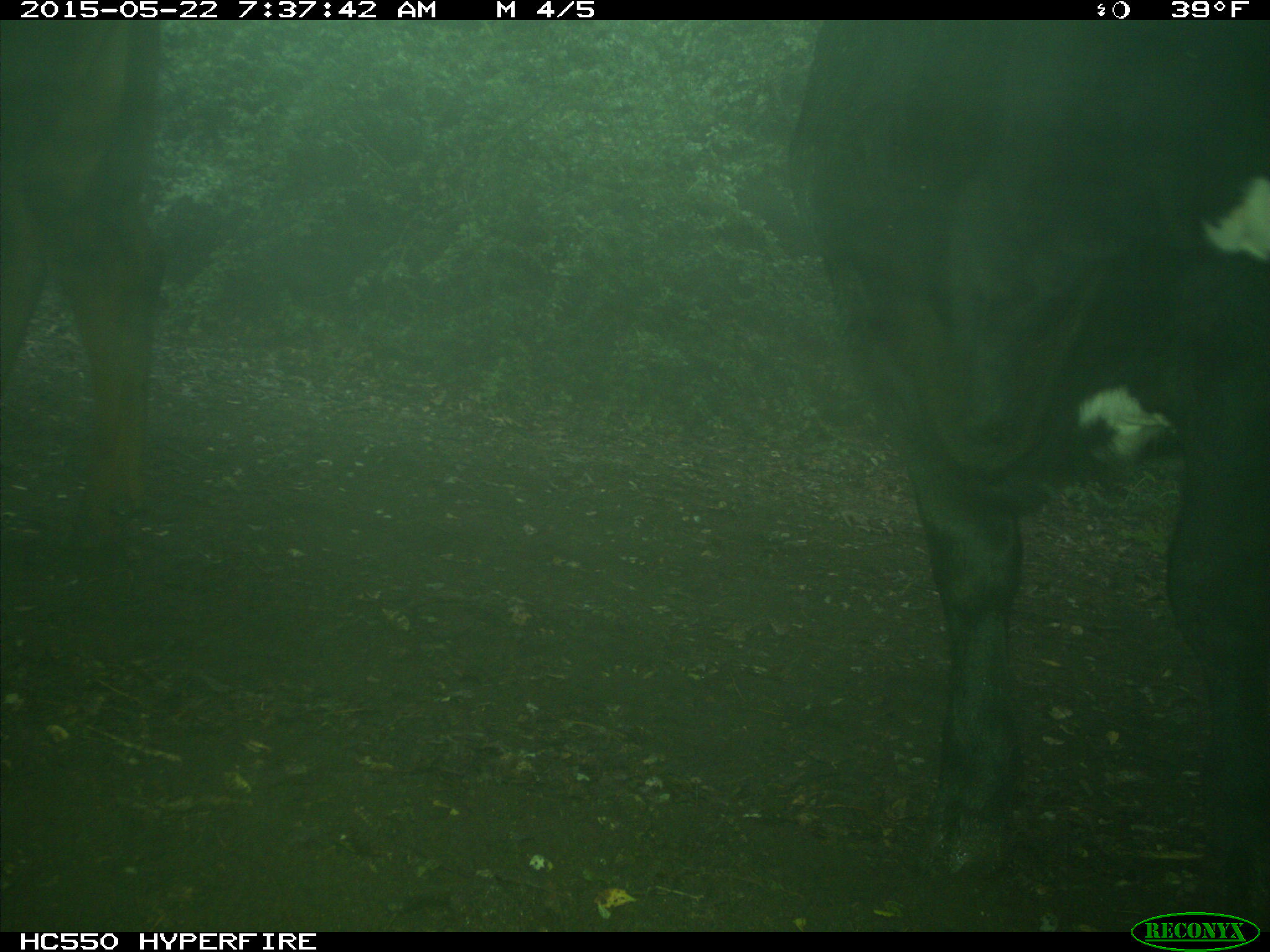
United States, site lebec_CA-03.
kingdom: Animalia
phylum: Chordata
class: Mammalia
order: Artiodactyla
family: Bovidae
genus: Bos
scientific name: Bos taurus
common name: domestic cow